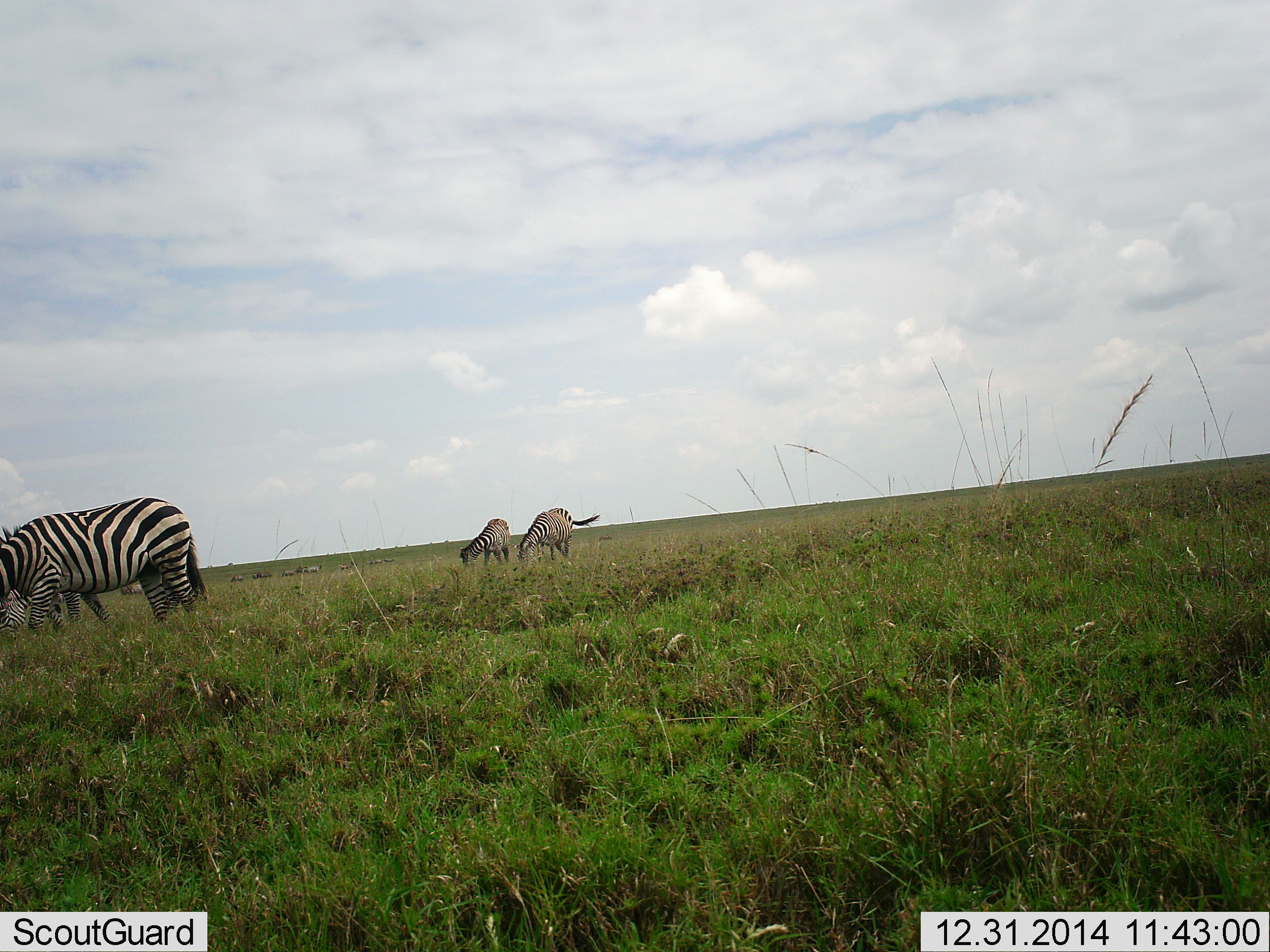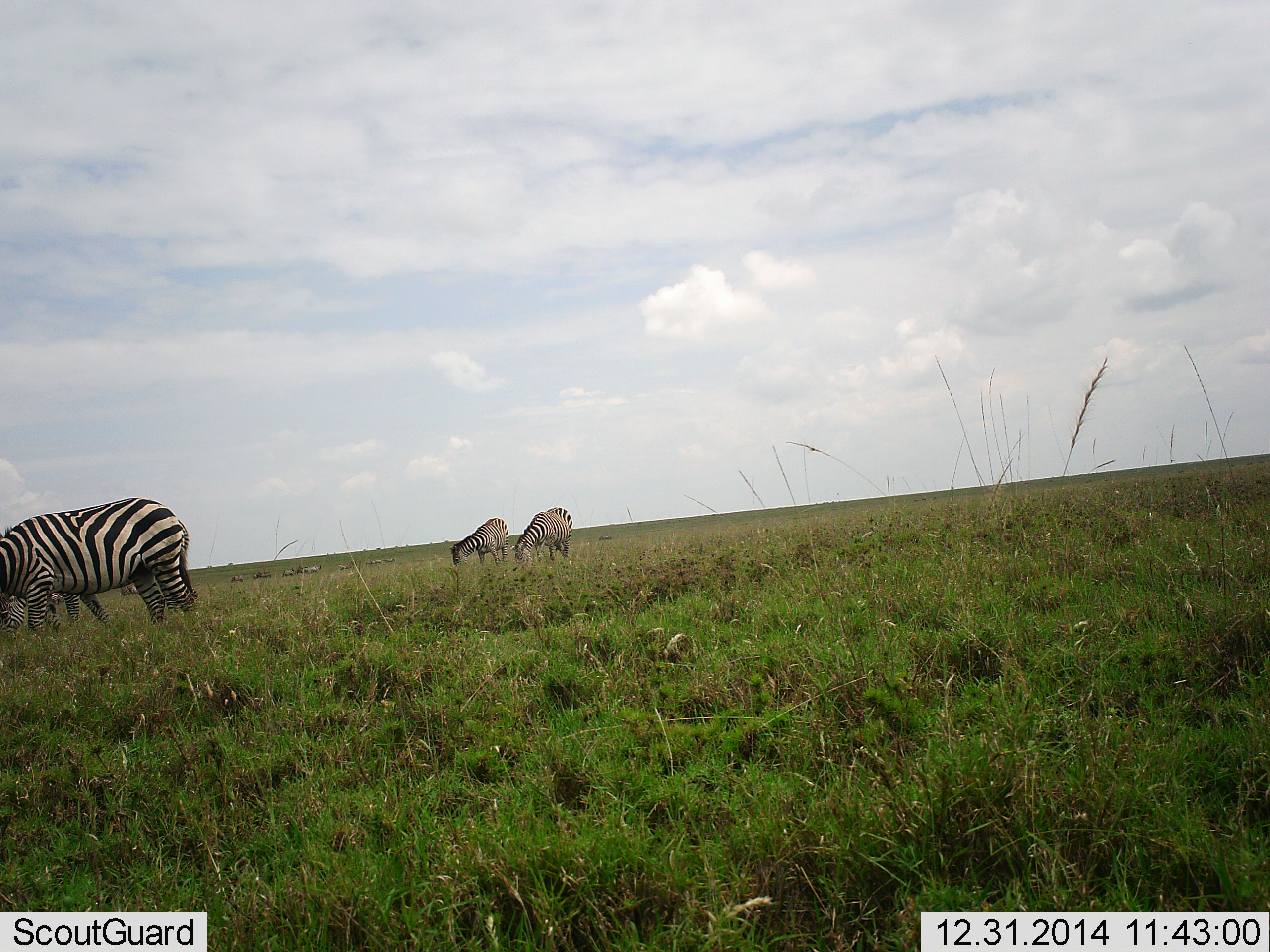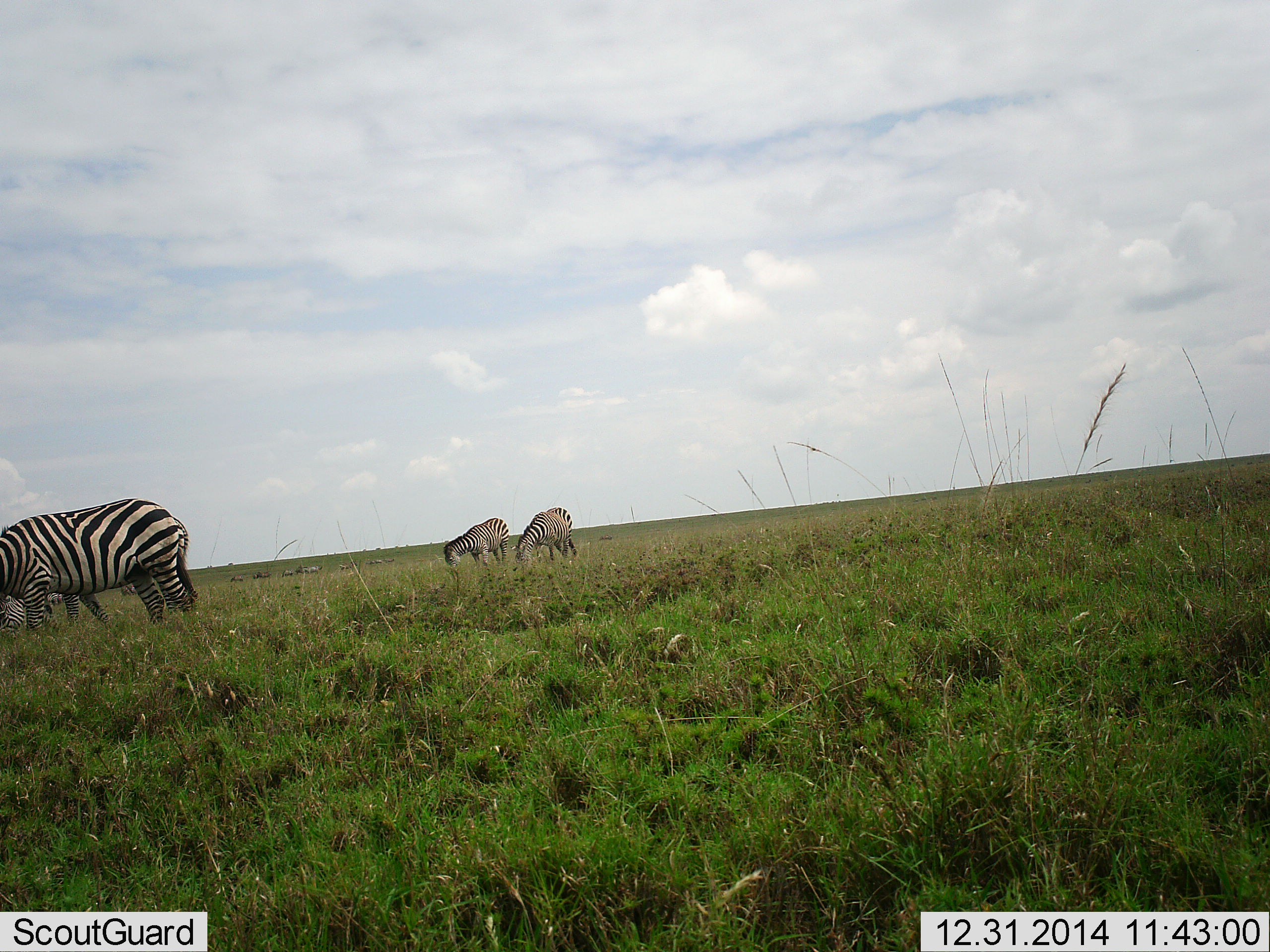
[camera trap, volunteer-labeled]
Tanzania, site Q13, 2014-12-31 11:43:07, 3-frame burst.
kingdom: Animalia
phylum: Chordata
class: Mammalia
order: Perissodactyla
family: Equidae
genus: Equus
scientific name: Equus quagga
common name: plains zebra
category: zebra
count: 4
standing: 27%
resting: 0%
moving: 0%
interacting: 0%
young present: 0%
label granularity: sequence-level